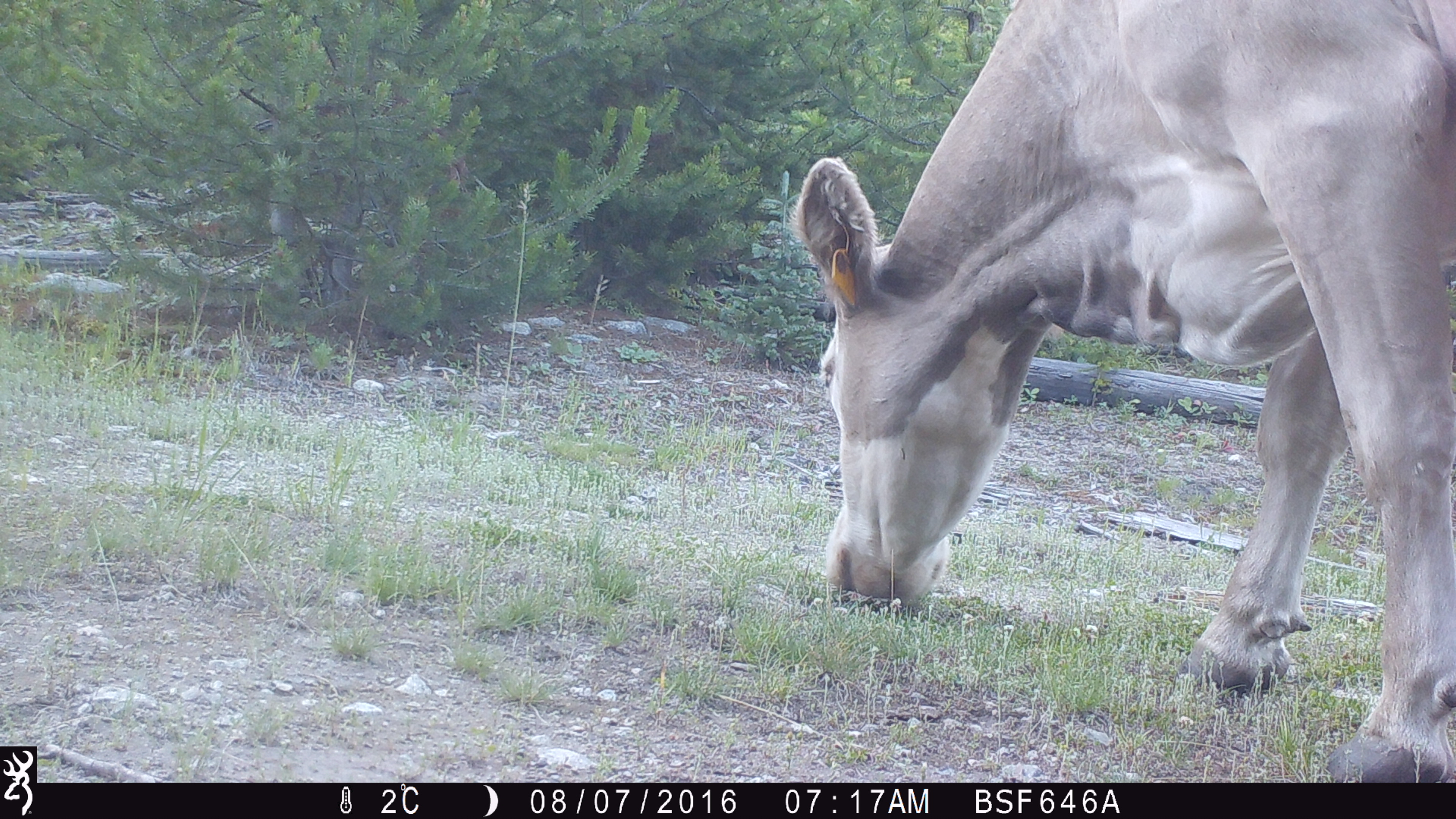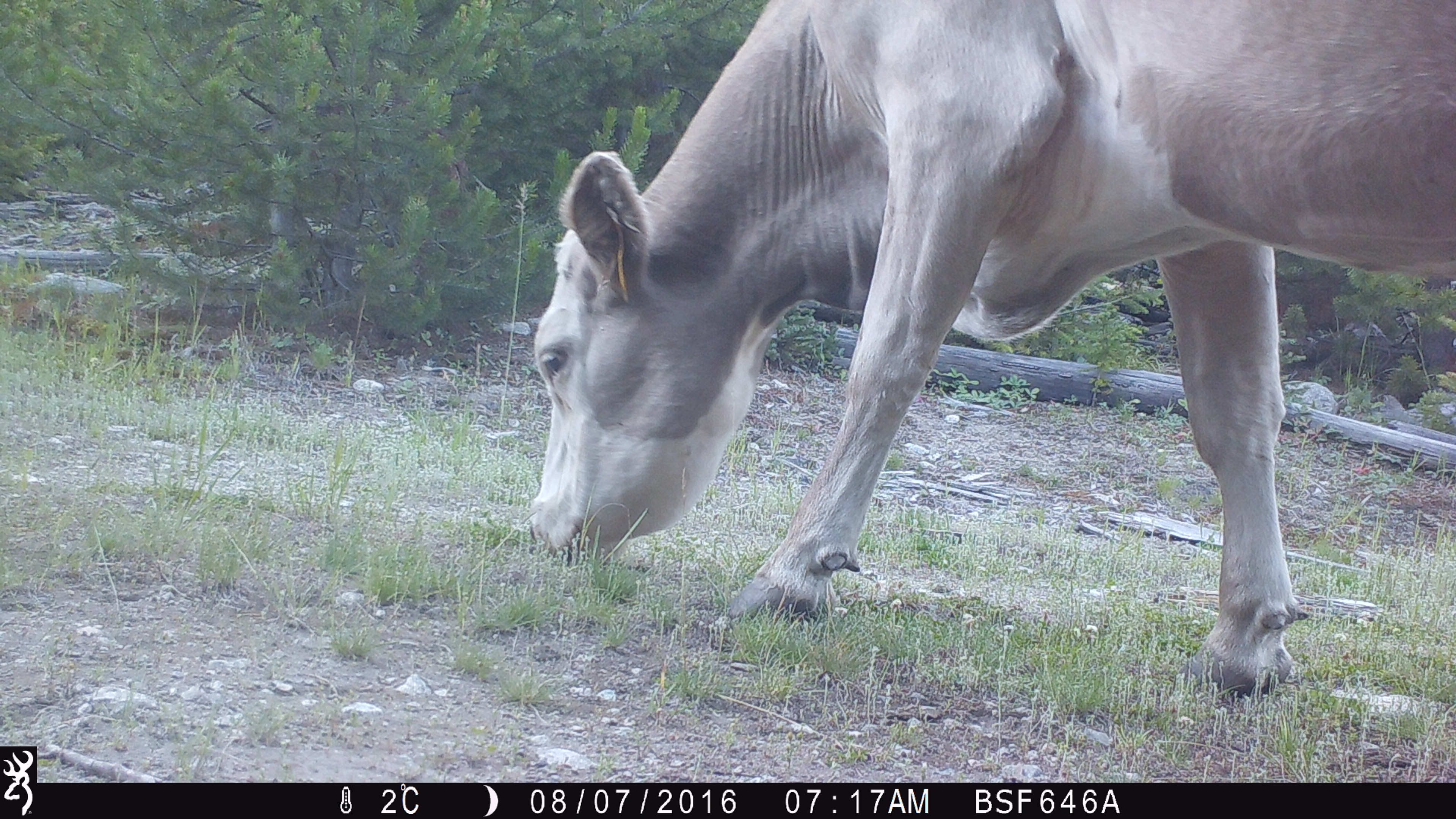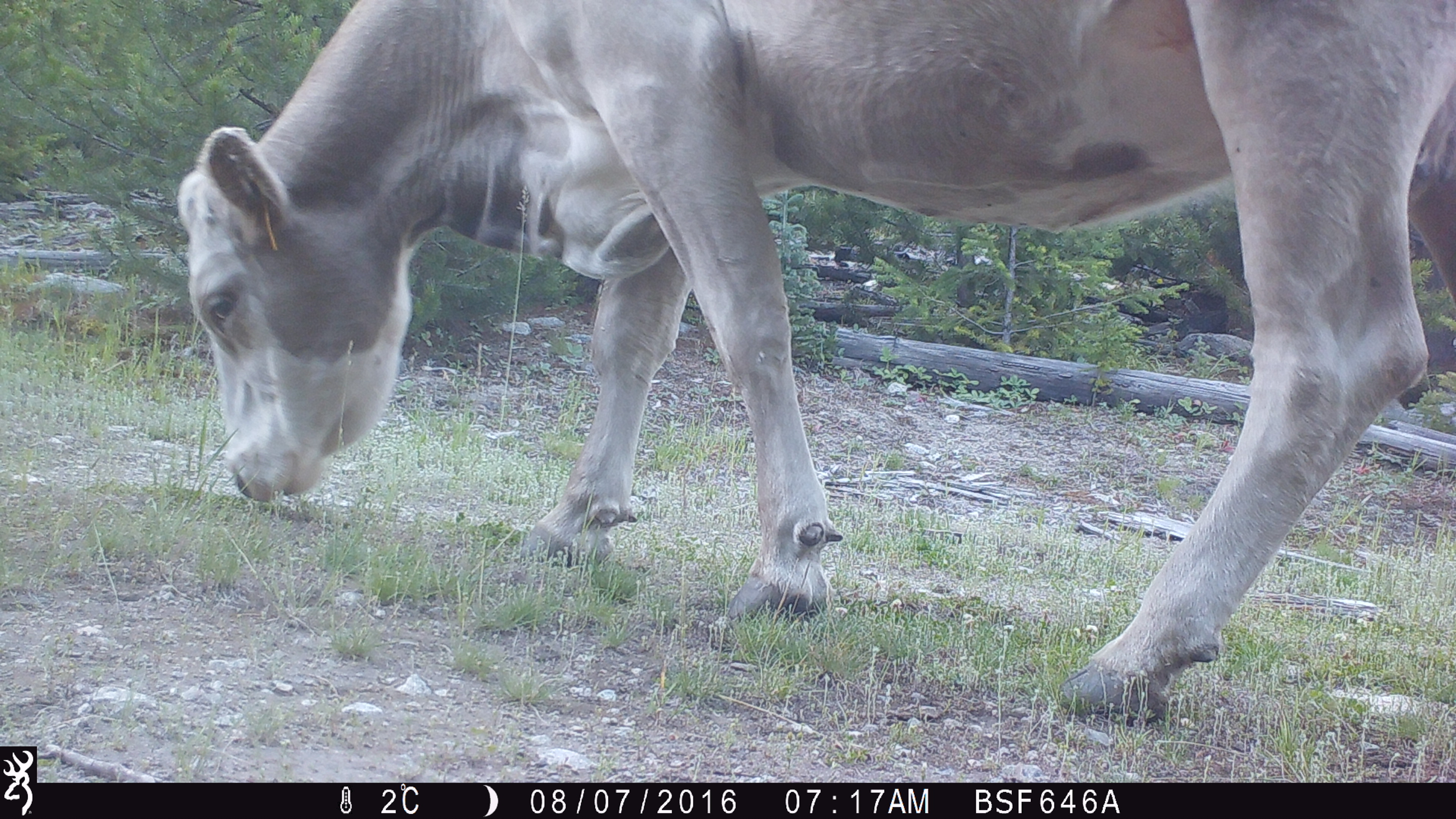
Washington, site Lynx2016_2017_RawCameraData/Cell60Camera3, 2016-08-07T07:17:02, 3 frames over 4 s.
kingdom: Animalia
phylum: Chordata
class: Mammalia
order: Artiodactyla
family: Bovidae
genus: Bos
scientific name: Bos taurus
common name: domestic cattle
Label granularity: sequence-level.